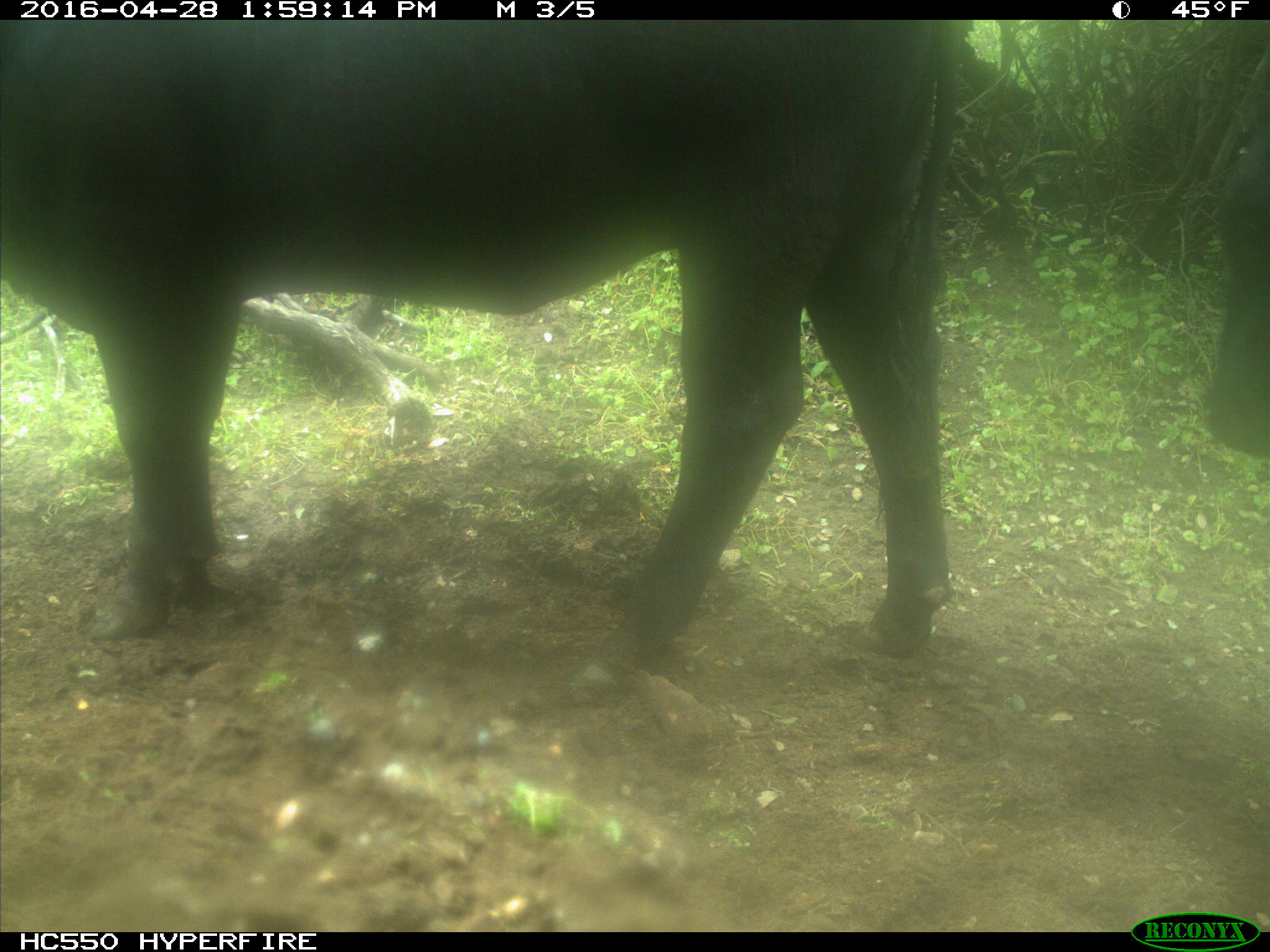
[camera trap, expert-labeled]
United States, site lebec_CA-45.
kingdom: Animalia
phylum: Chordata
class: Mammalia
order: Artiodactyla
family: Bovidae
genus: Bos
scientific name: Bos taurus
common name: domestic cow